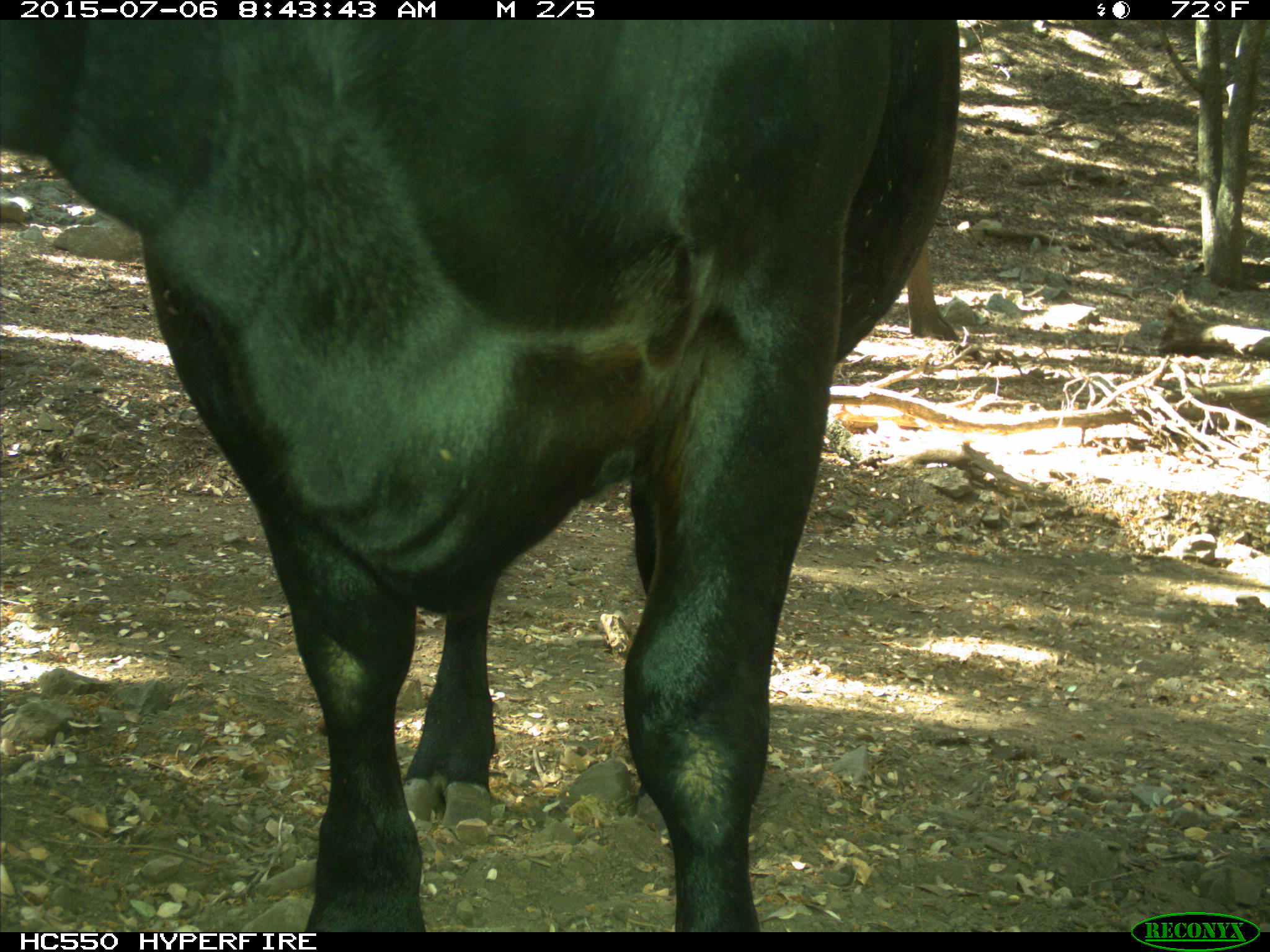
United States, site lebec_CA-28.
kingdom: Animalia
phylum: Chordata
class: Mammalia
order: Artiodactyla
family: Bovidae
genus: Bos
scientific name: Bos taurus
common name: domestic cow